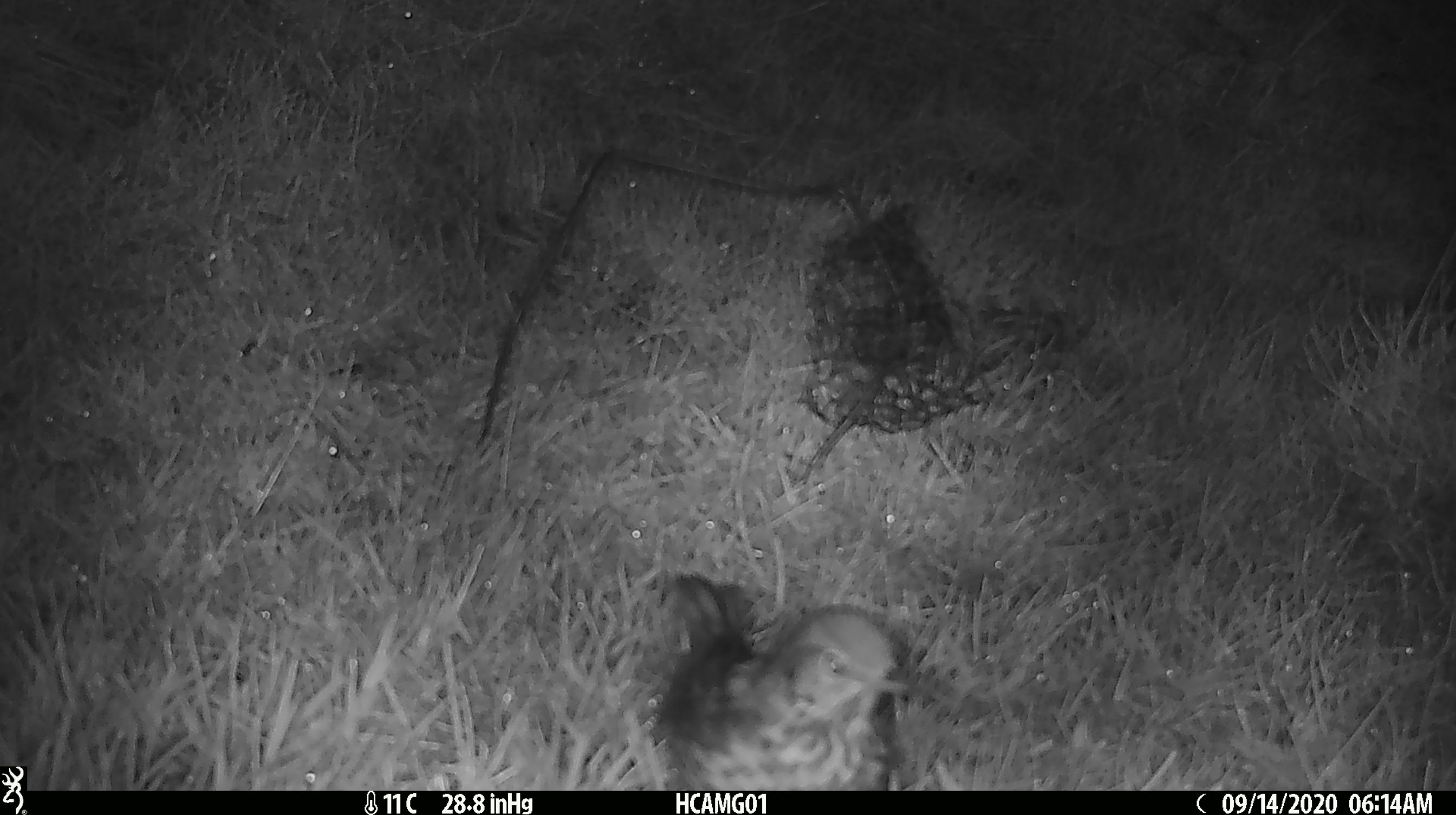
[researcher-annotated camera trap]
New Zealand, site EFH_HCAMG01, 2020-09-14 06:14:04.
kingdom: Animalia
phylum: Chordata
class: Aves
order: Passeriformes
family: Turdidae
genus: Turdus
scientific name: Turdus philomelos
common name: song thrush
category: thrush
Thrush (song thrush) (Turdus philomelos).